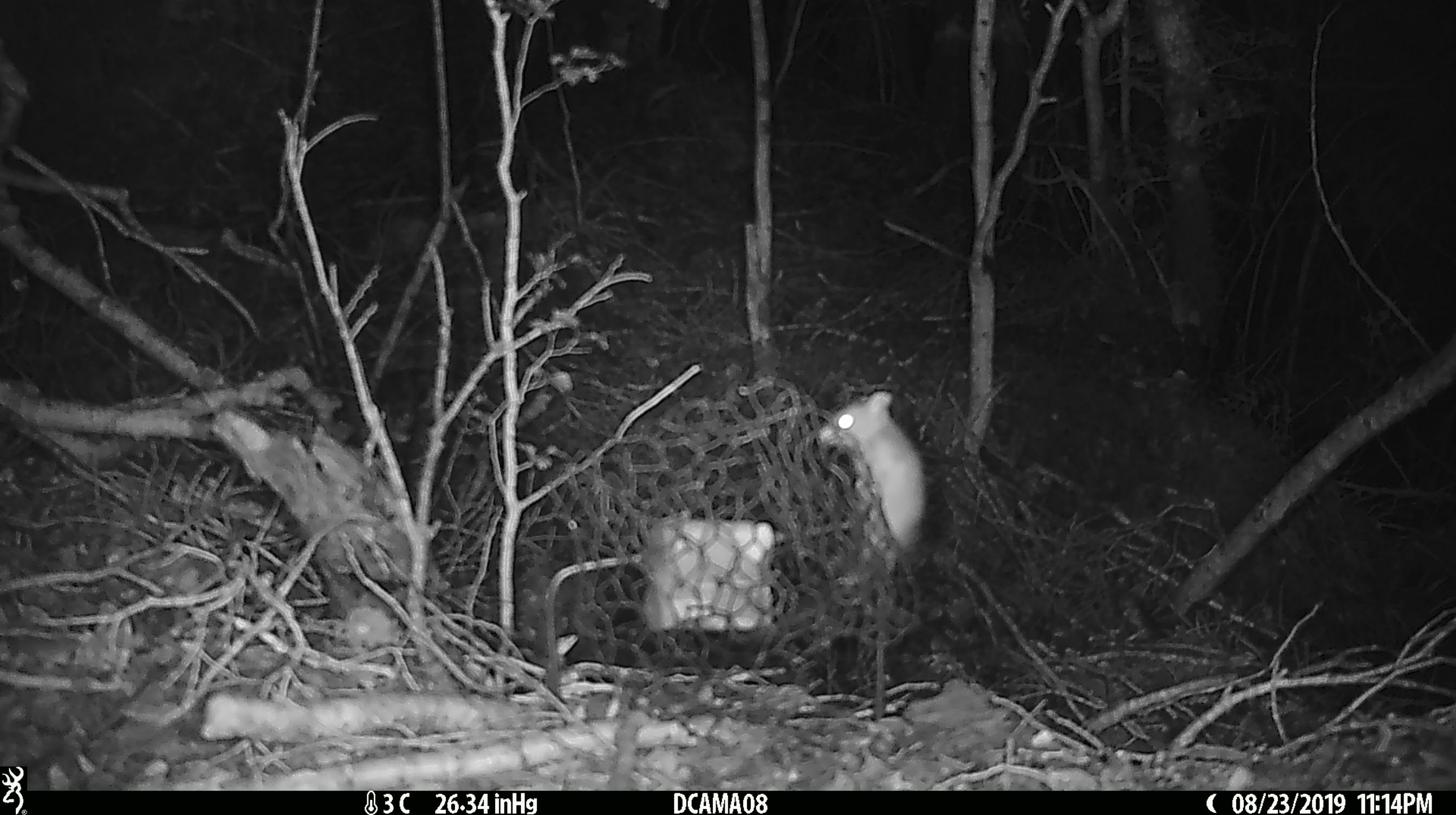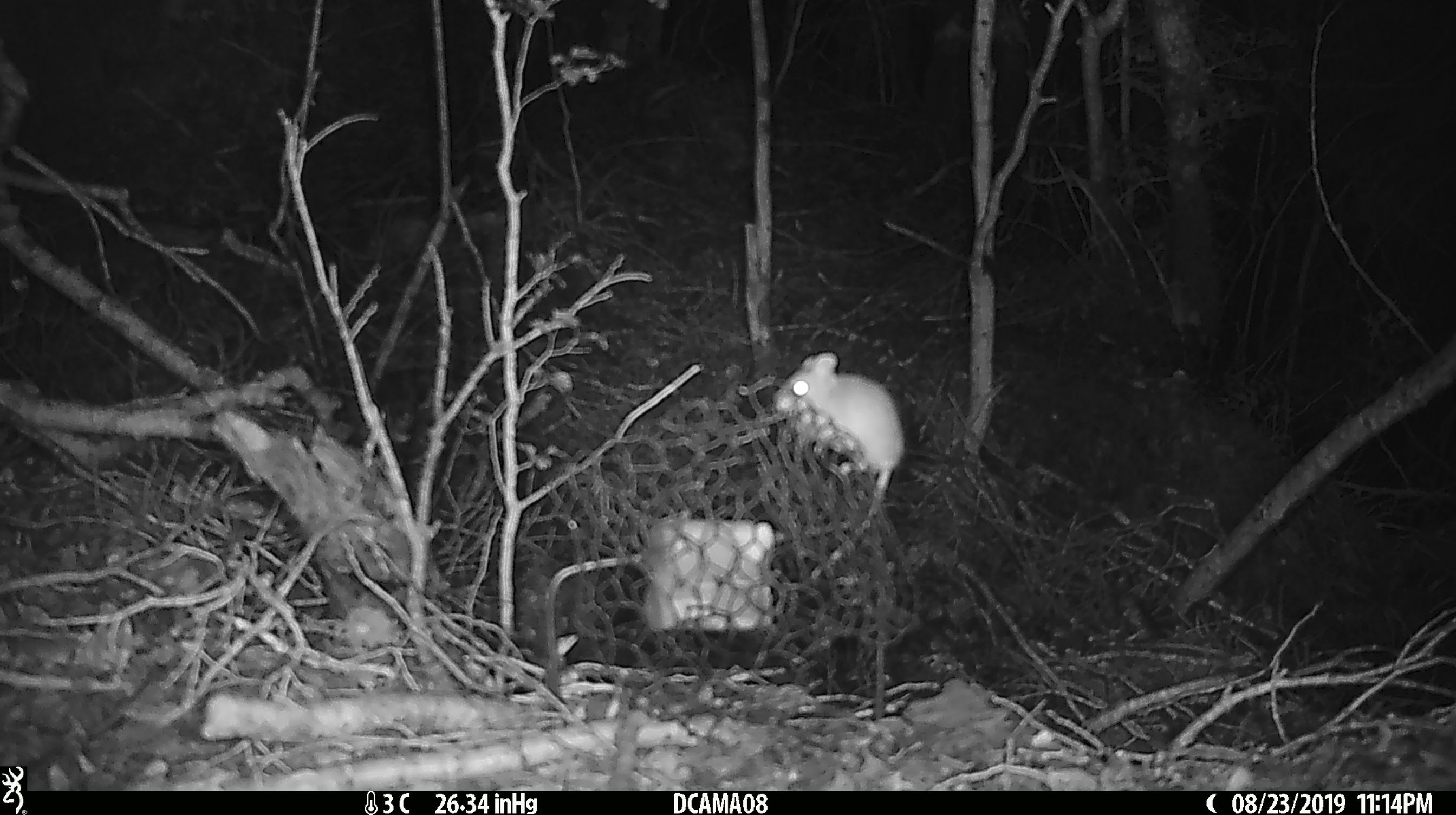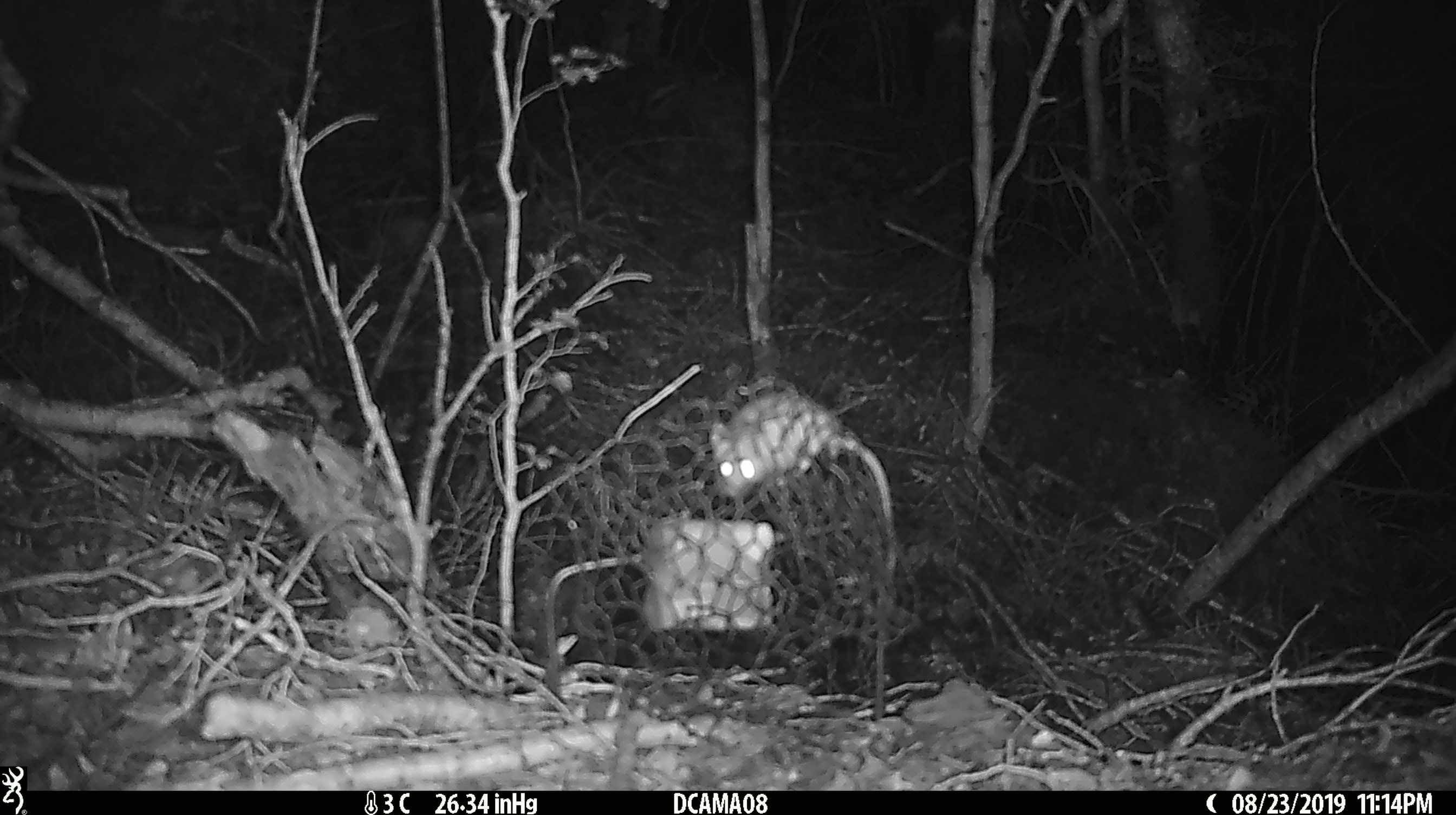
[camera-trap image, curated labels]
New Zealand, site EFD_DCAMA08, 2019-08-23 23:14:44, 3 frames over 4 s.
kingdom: Animalia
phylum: Chordata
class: Mammalia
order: Rodentia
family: Muridae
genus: Mus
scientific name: Mus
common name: mouse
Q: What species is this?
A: Mouse (Mus).